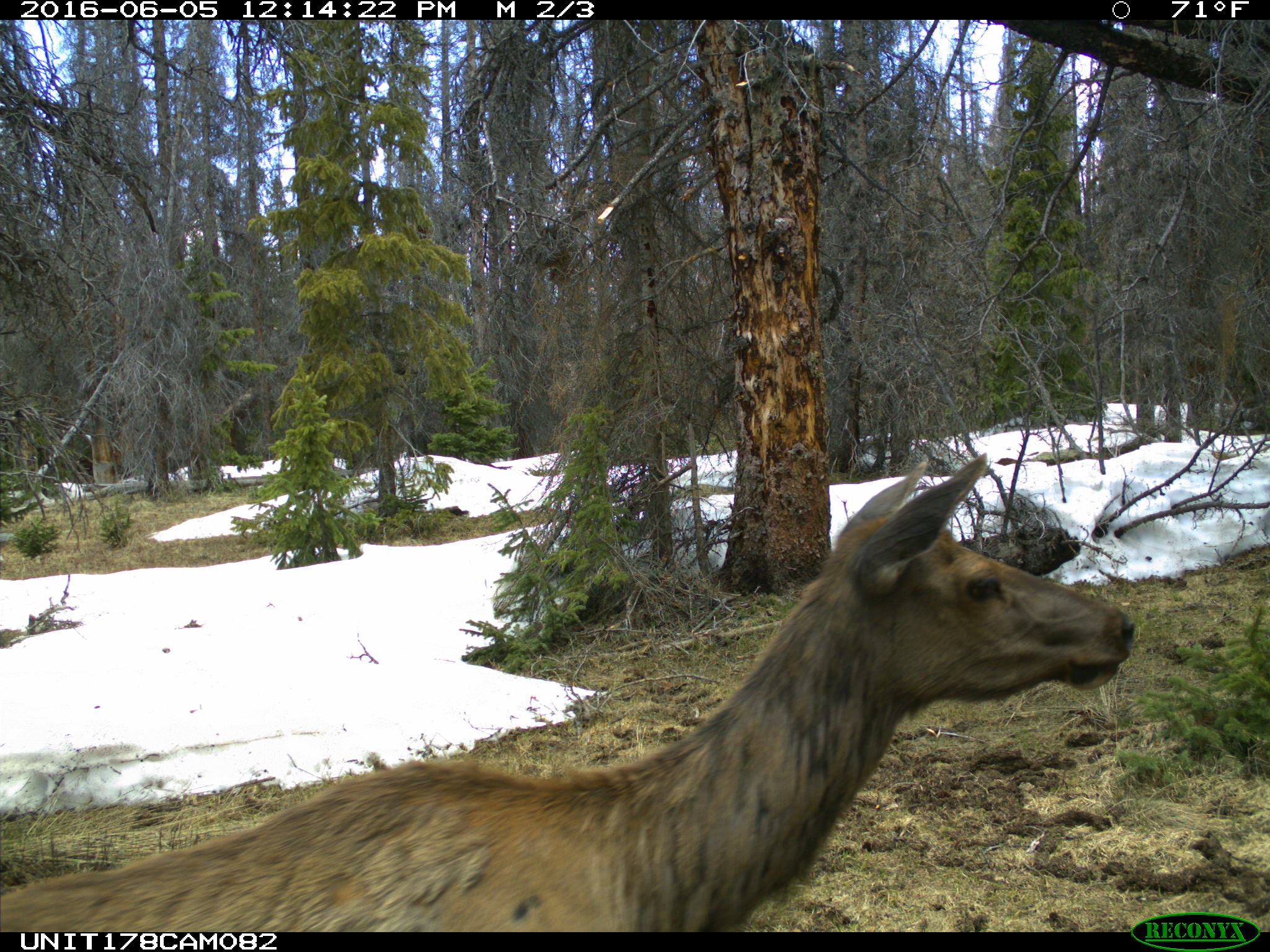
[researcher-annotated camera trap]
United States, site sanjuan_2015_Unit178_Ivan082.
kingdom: Animalia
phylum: Chordata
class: Mammalia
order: Artiodactyla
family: Cervidae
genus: Cervus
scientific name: Cervus elaphus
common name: red deer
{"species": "Cervus elaphus (red deer)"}